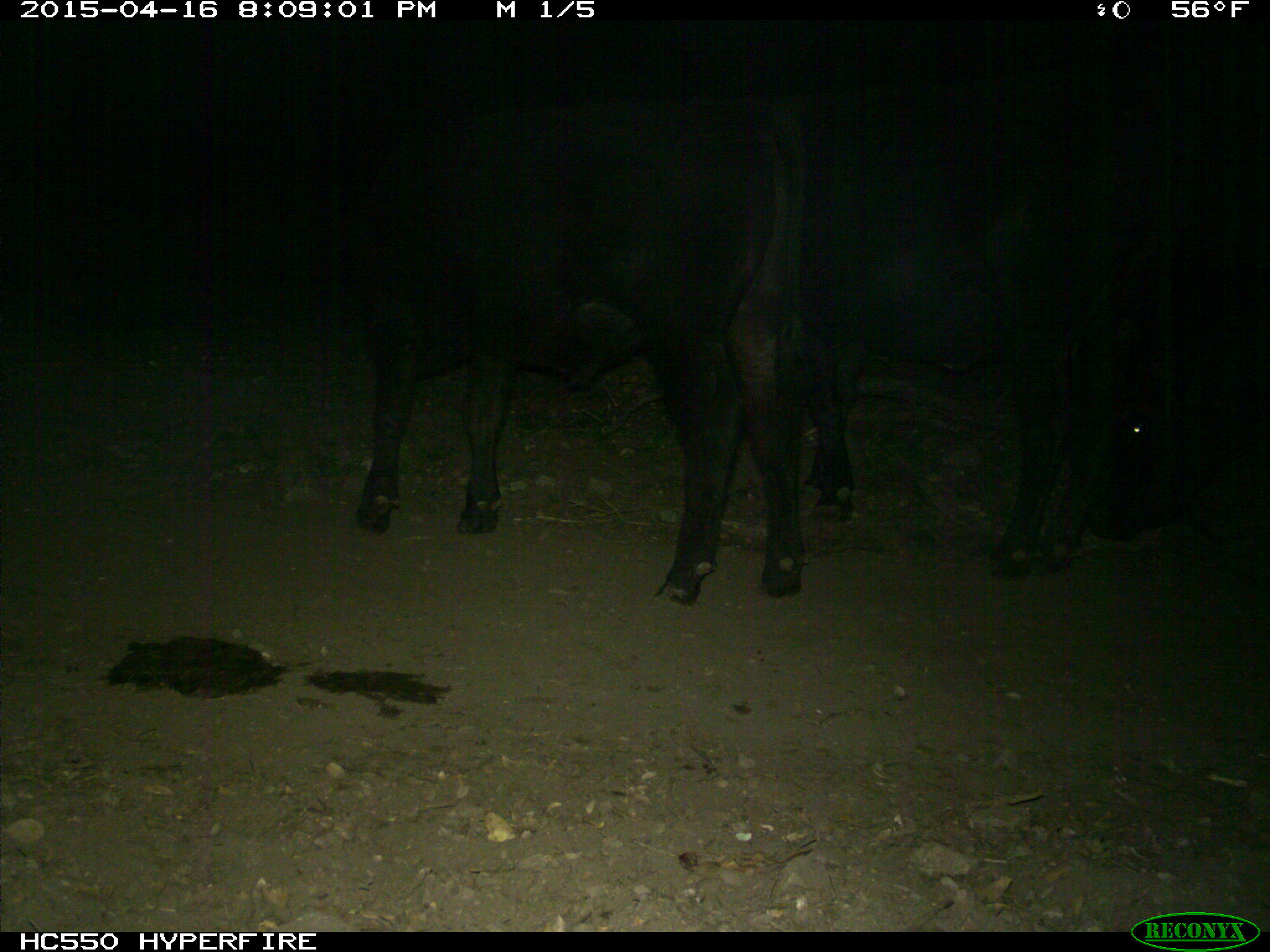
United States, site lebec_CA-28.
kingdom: Animalia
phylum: Chordata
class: Mammalia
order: Artiodactyla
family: Bovidae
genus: Bos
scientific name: Bos taurus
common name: domestic cow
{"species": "Bos taurus (domestic cow)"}